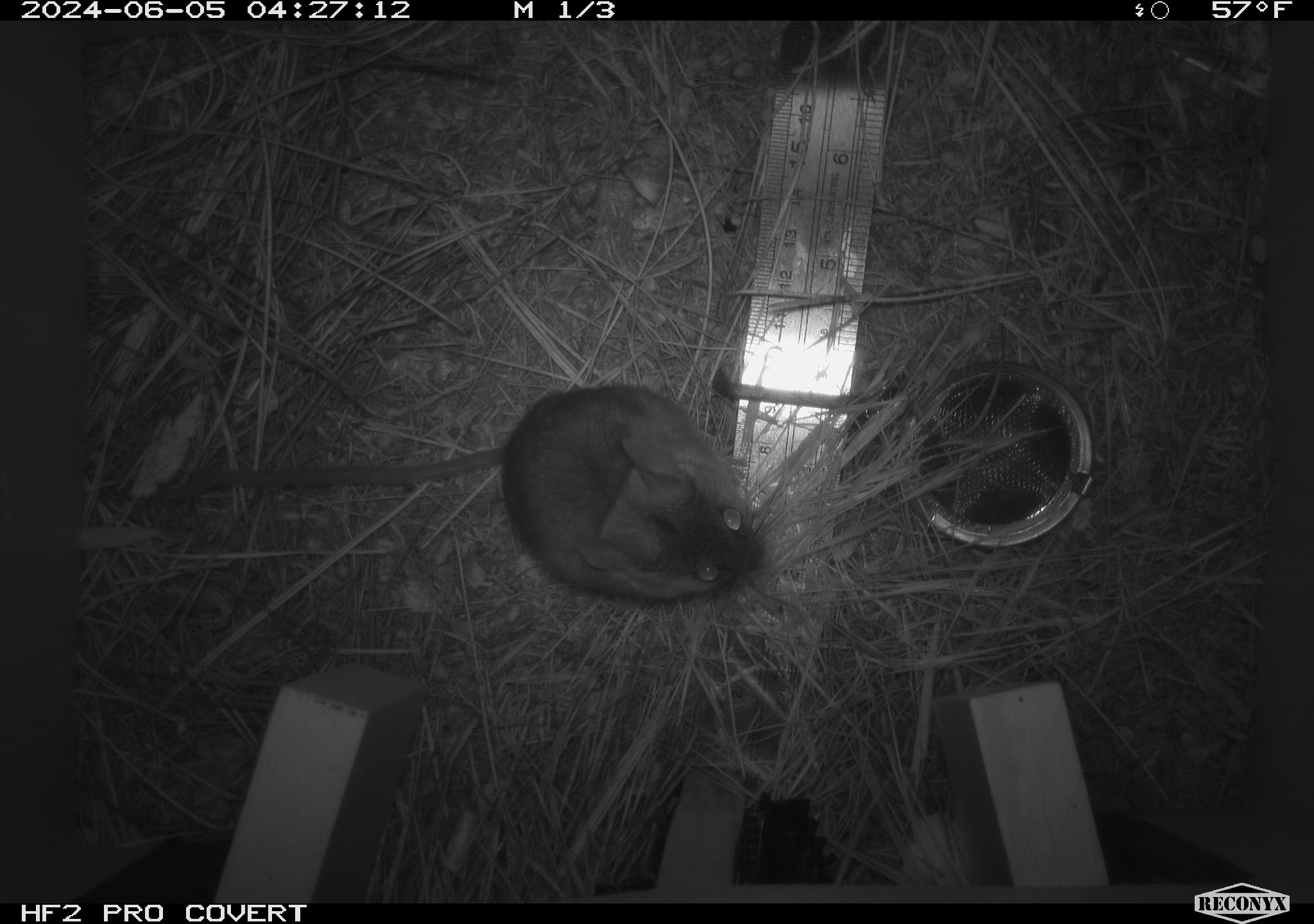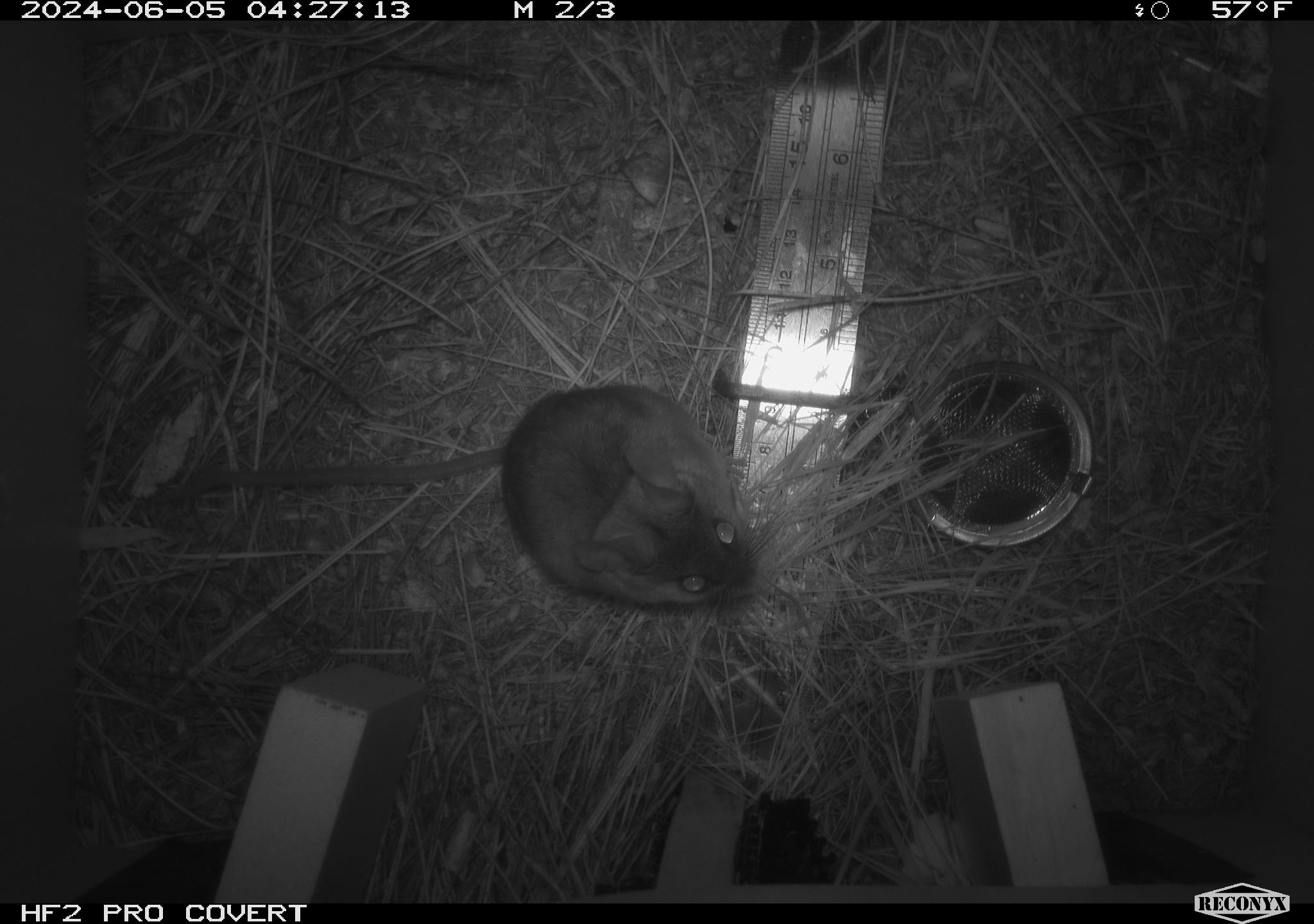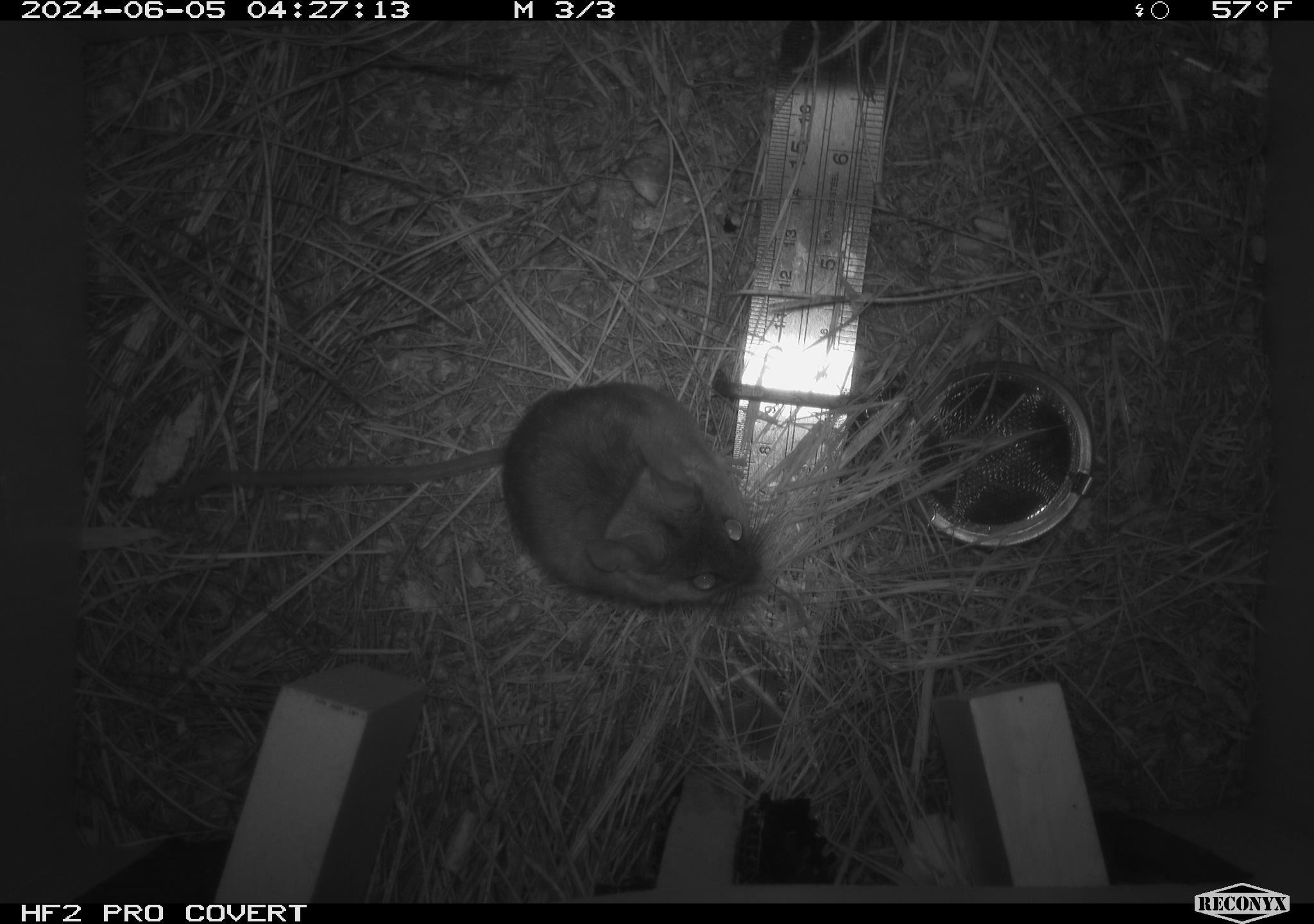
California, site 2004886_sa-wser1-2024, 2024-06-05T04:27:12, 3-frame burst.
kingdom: Animalia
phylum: Chordata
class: Mammalia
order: Rodentia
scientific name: Rodentia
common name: mouse species